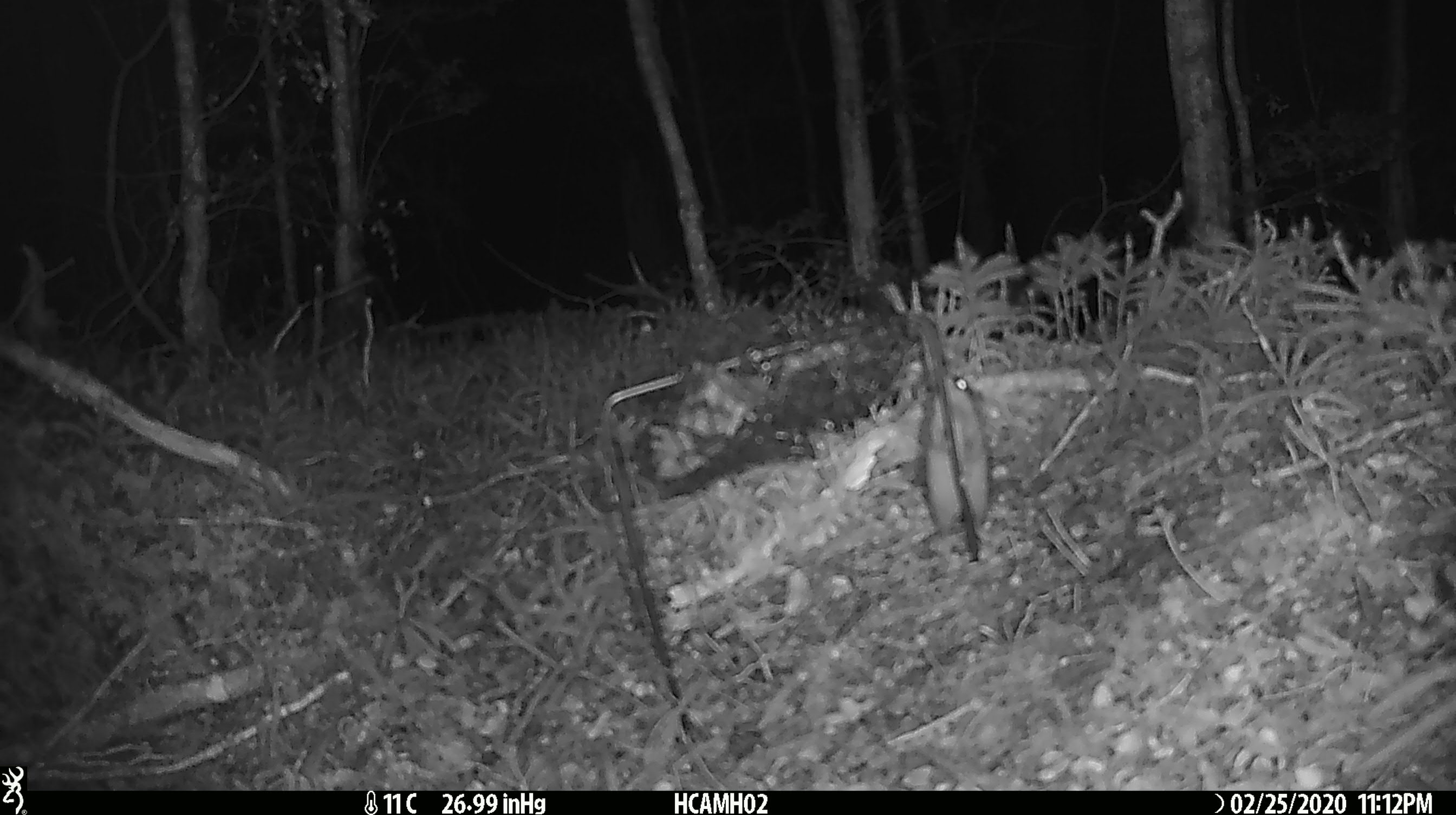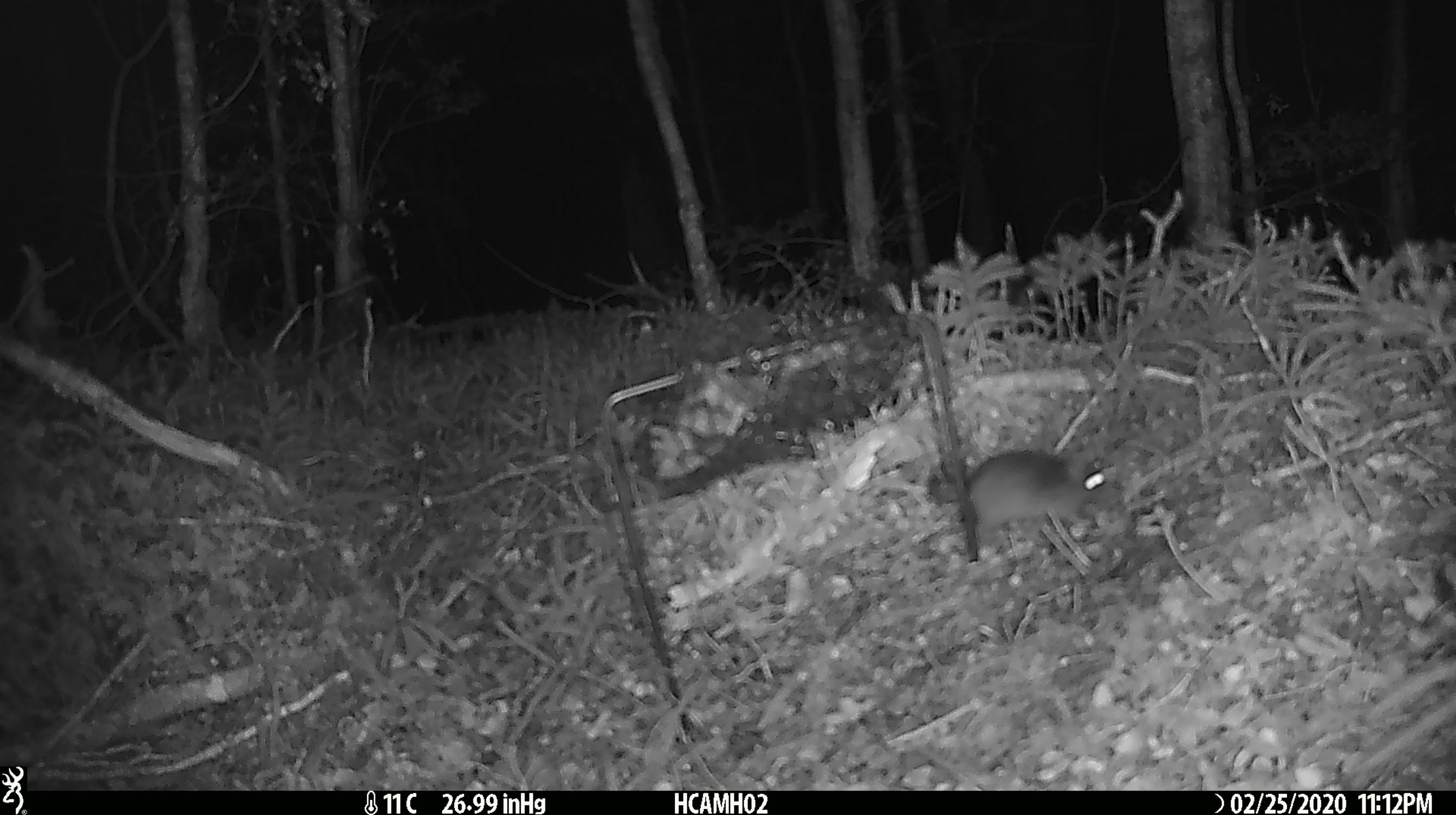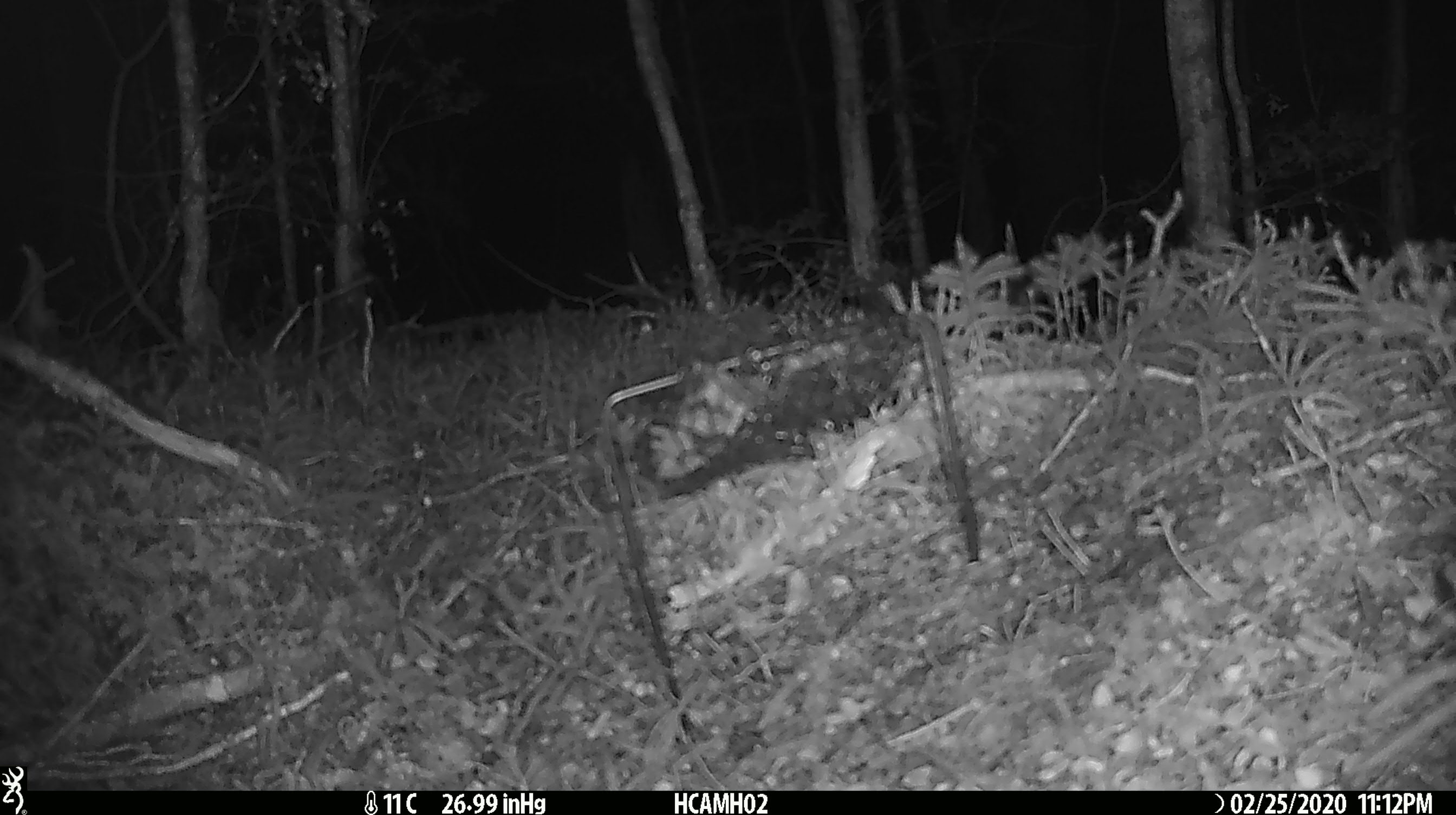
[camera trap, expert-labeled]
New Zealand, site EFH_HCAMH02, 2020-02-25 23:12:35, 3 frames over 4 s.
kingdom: Animalia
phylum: Chordata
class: Mammalia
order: Rodentia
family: Muridae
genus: Mus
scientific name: Mus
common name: mouse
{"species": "mouse (Mus)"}